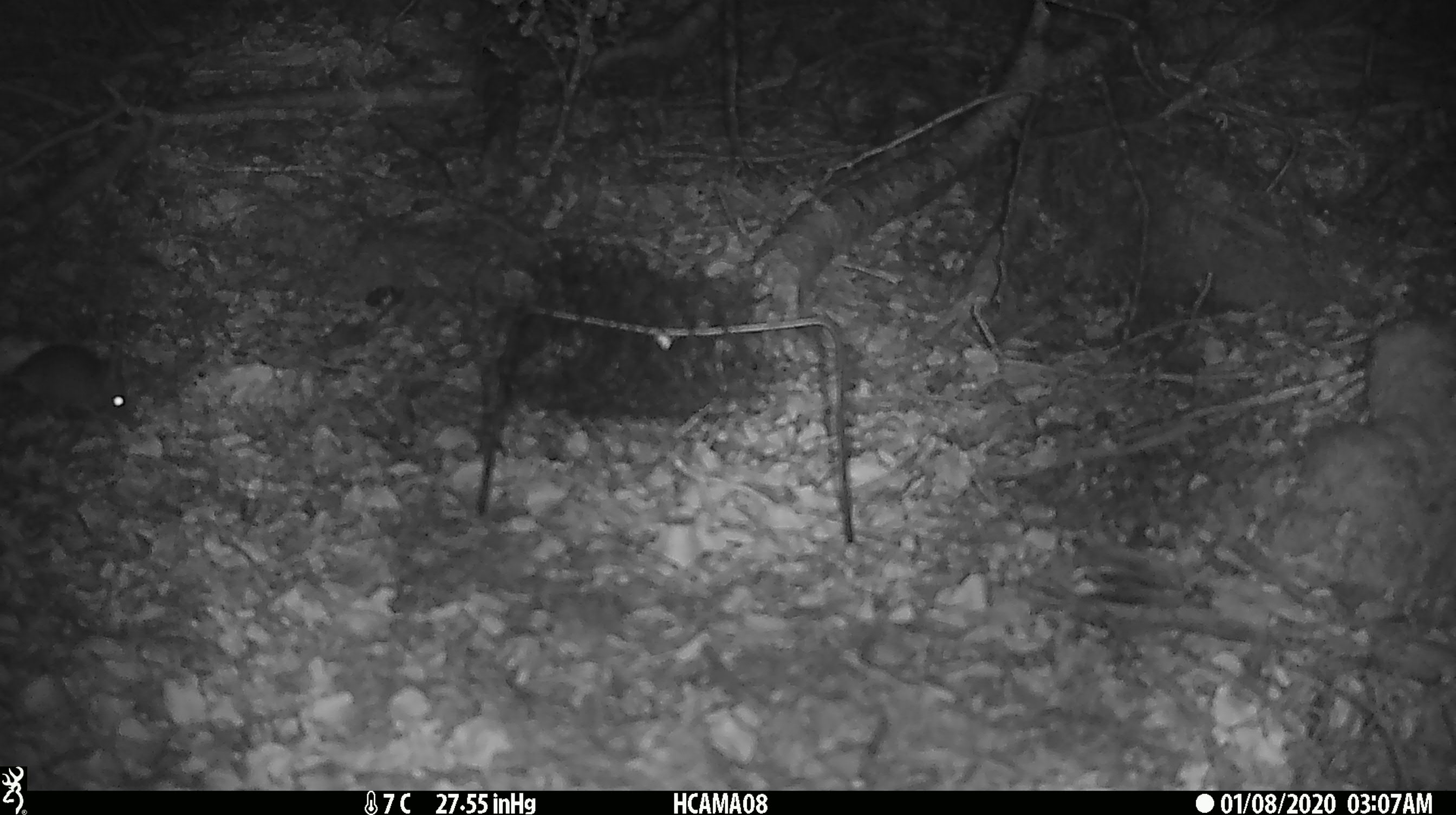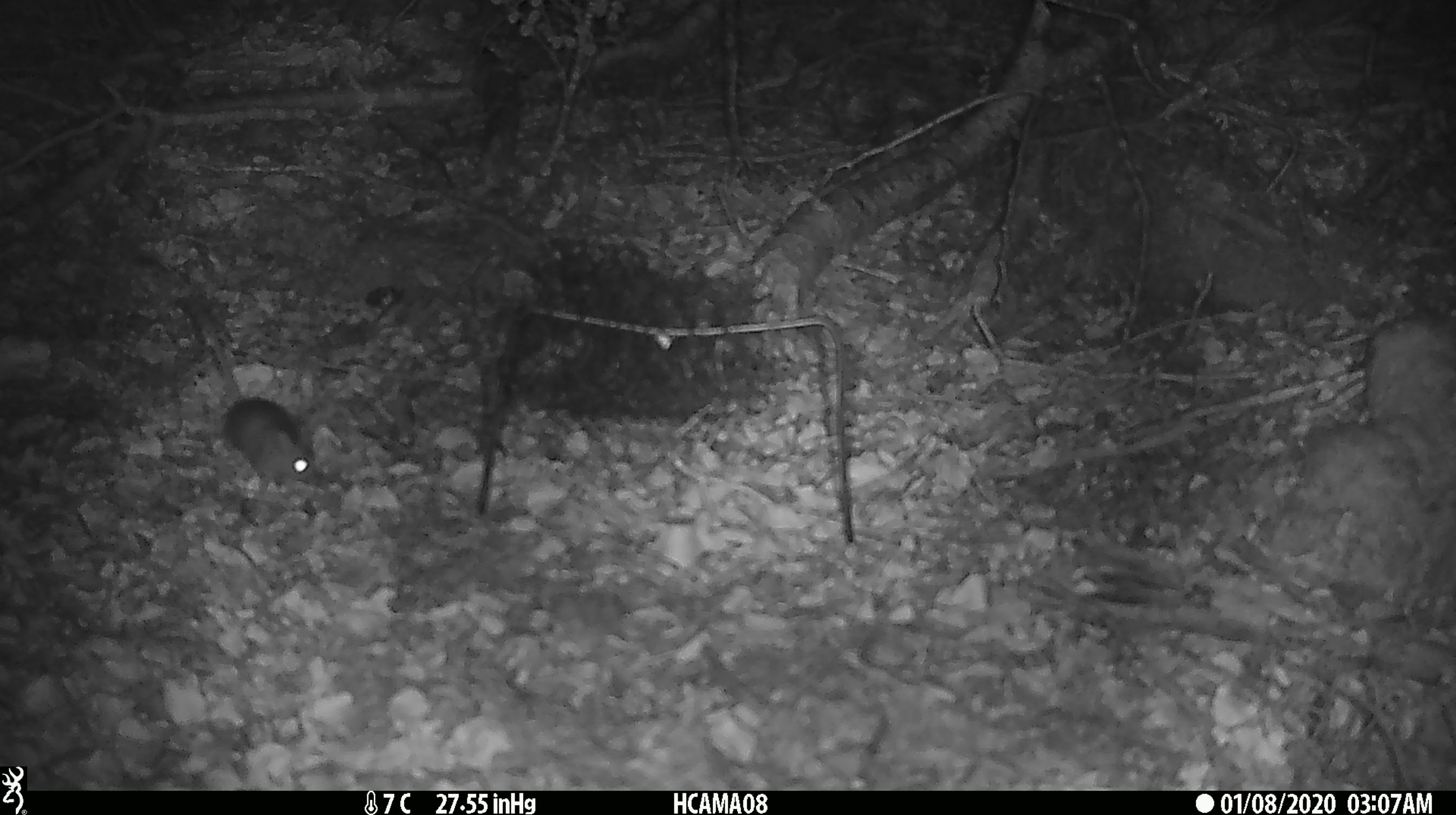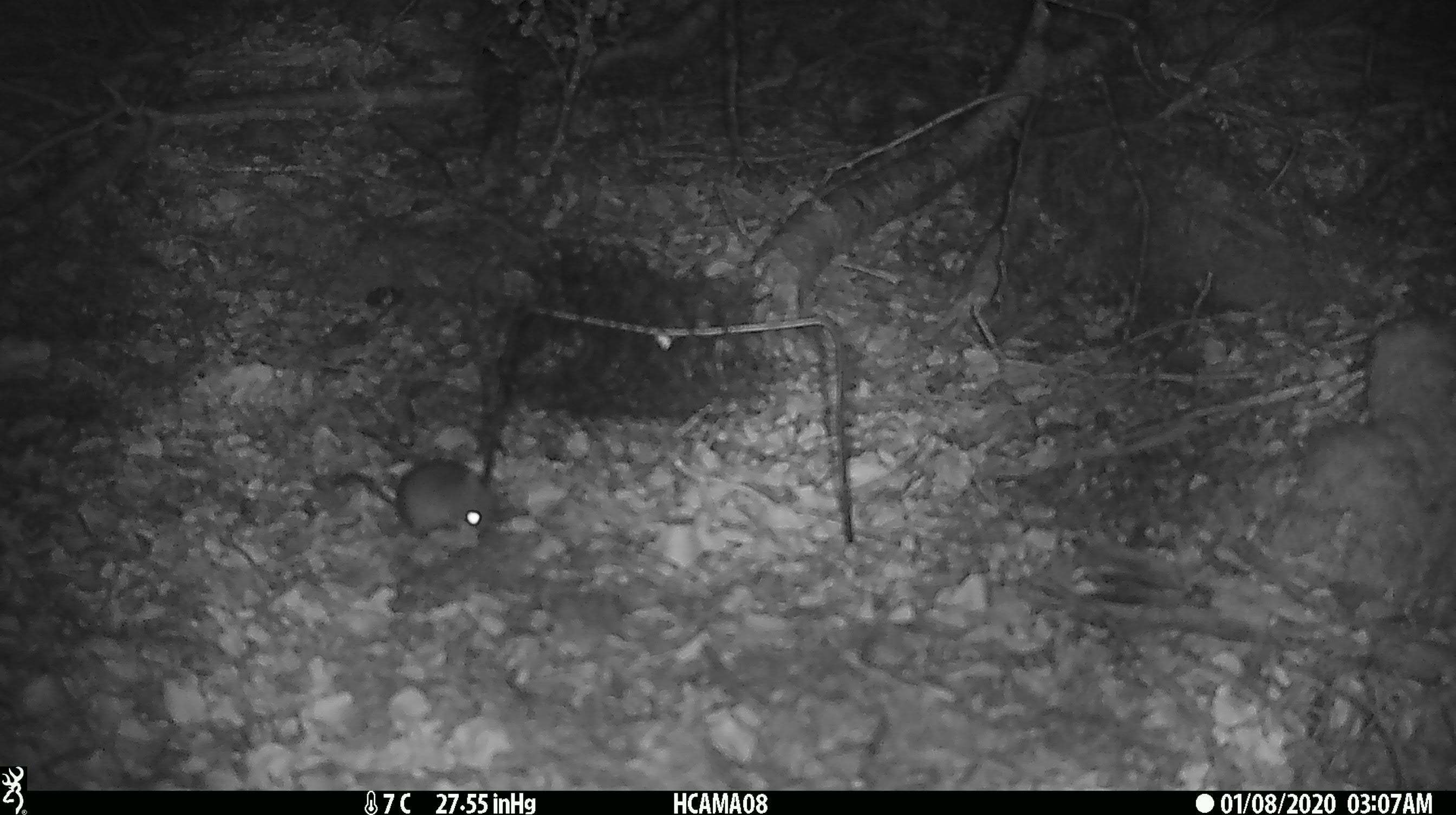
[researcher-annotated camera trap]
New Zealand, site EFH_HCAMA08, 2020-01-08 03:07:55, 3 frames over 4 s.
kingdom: Animalia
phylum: Chordata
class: Mammalia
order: Rodentia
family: Muridae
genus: Mus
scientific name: Mus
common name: mouse